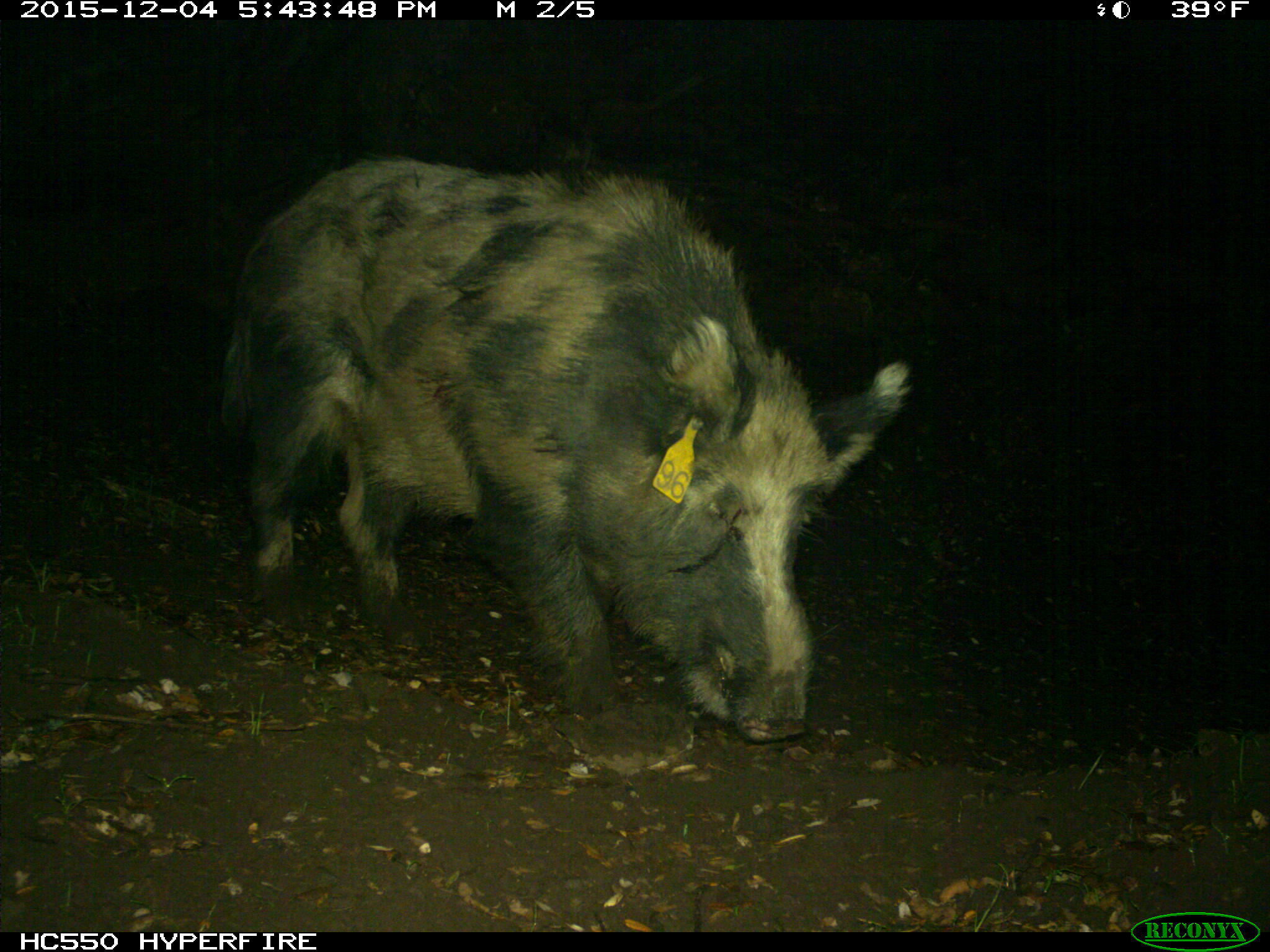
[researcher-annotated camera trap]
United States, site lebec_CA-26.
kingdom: Animalia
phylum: Chordata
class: Mammalia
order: Artiodactyla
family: Suidae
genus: Sus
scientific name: Sus scrofa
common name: wild boar